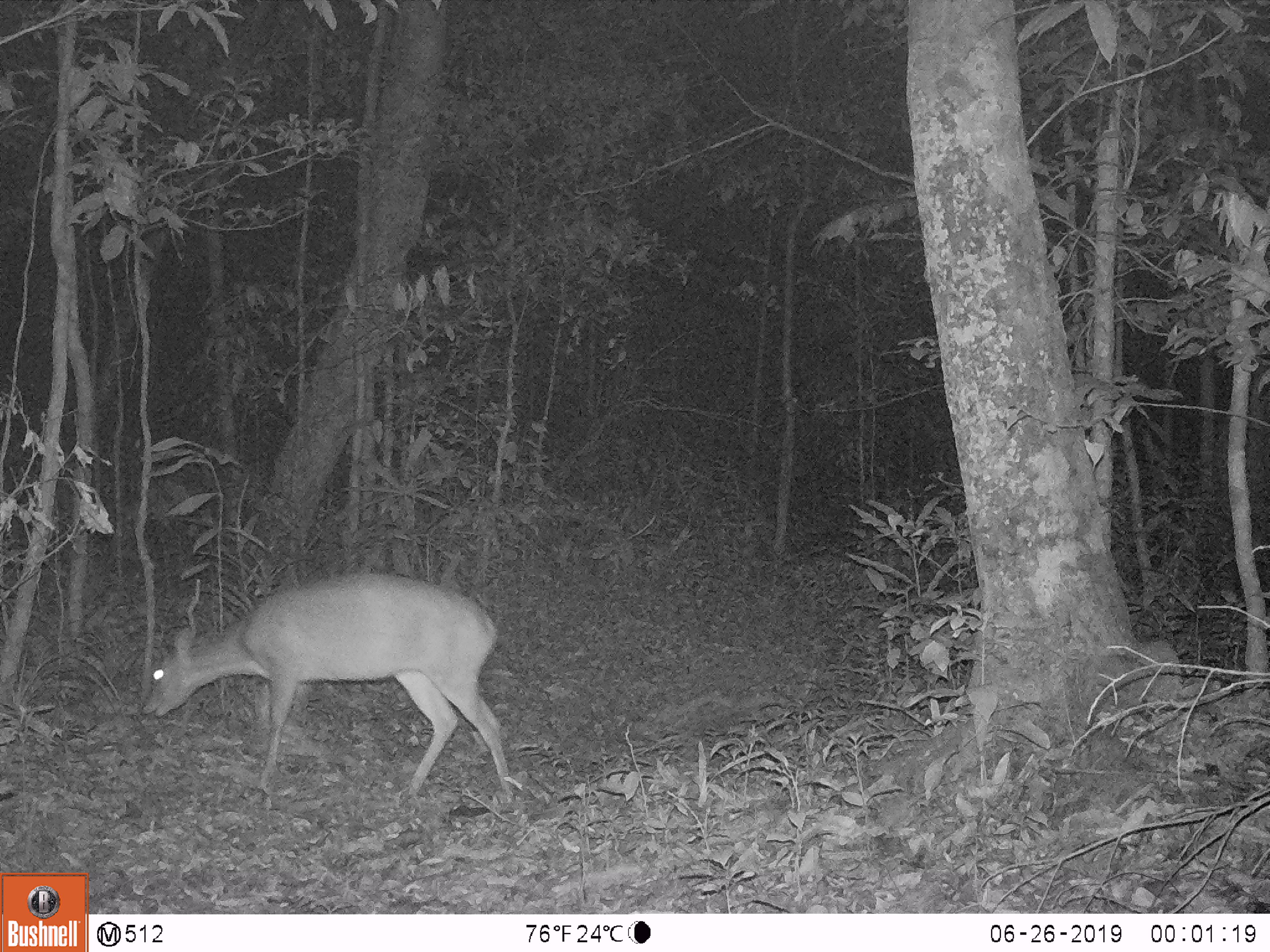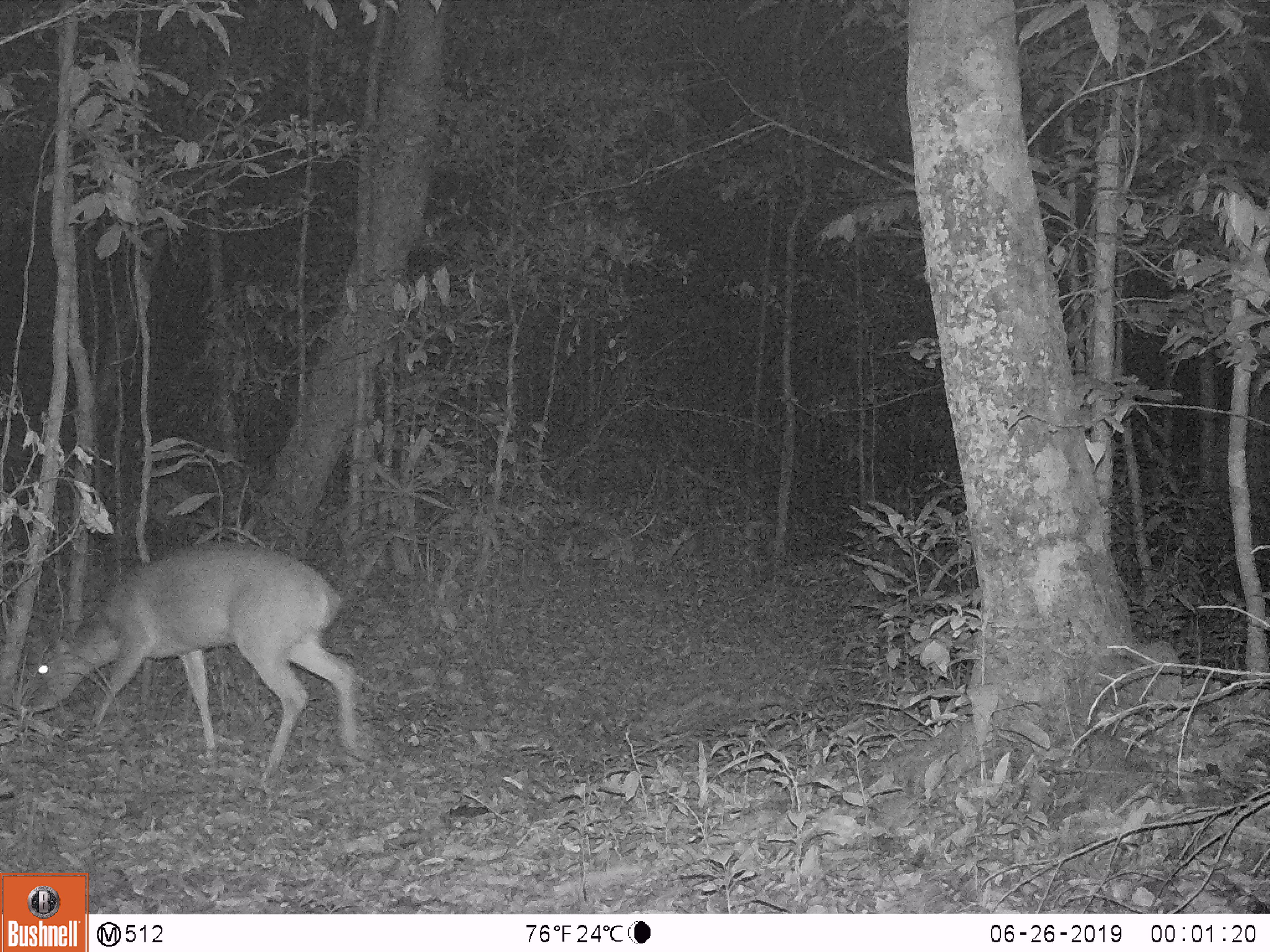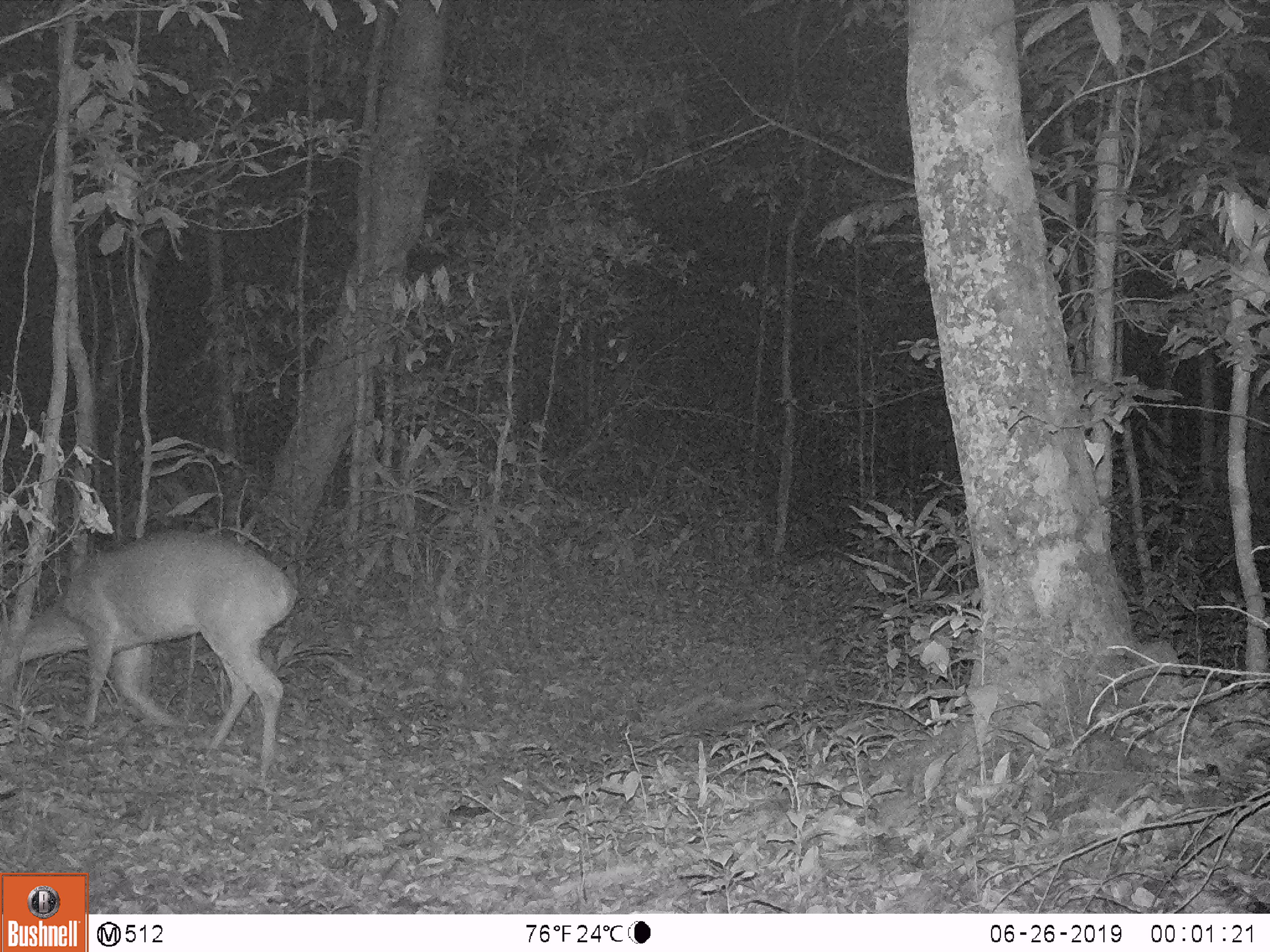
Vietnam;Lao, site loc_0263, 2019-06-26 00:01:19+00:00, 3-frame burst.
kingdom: Animalia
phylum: Chordata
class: Mammalia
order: Artiodactyla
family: Cervidae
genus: Muntiacus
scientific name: Muntiacus vuquangensis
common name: large-antlered muntjac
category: large antlered muntjac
Large antlered muntjac (large-antlered muntjac) (Muntiacus vuquangensis). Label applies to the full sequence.